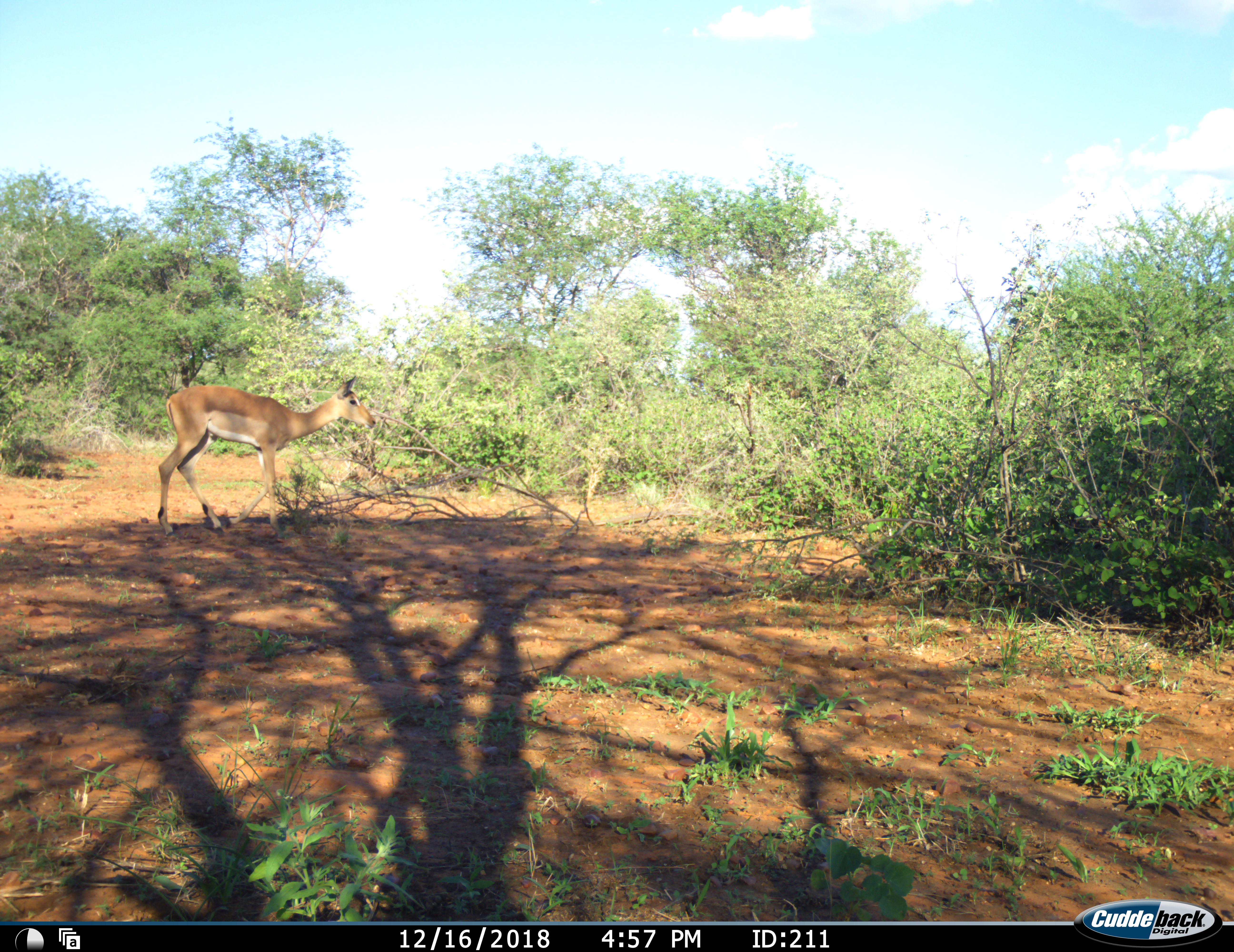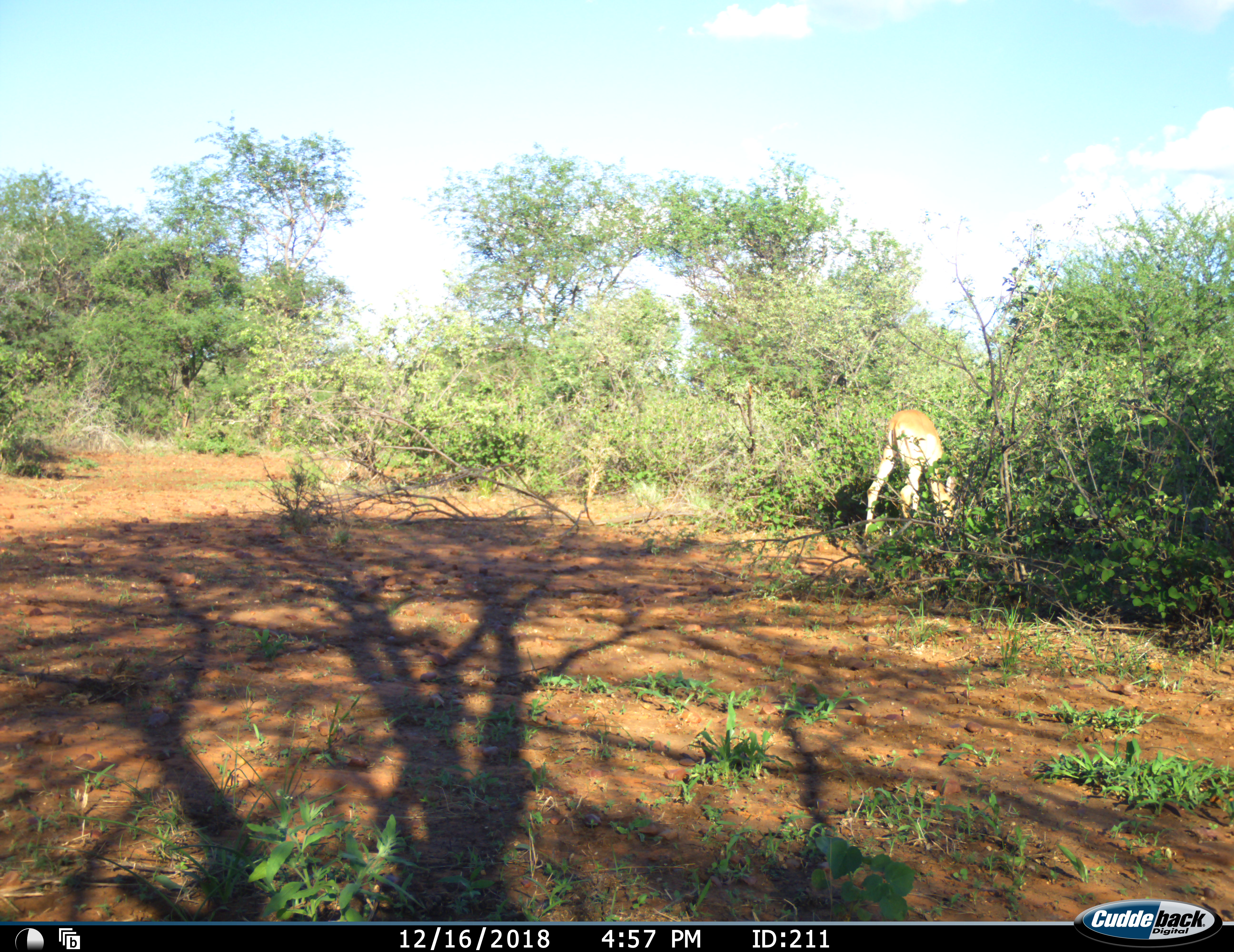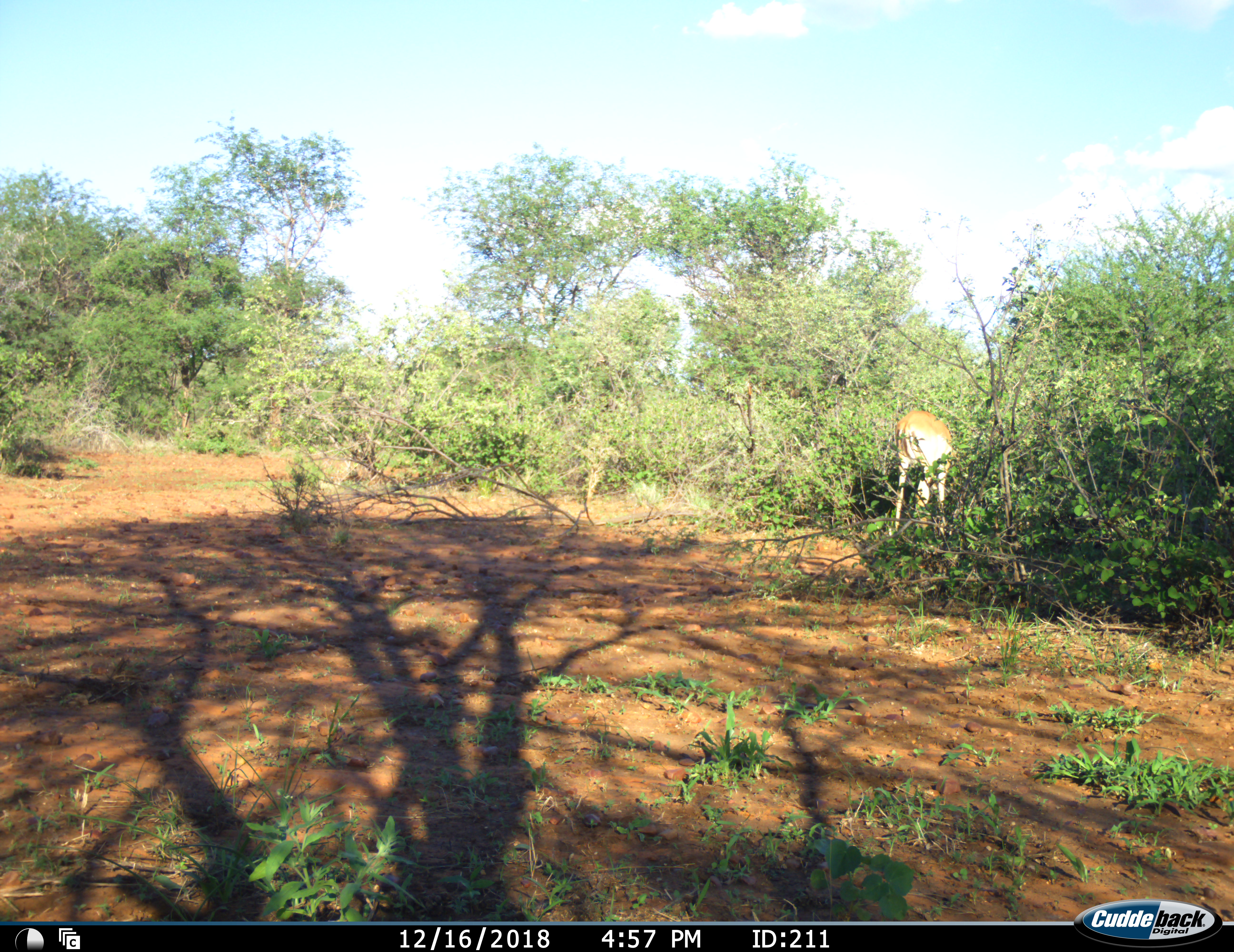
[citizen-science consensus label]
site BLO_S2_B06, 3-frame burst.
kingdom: Animalia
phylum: Chordata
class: Mammalia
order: Artiodactyla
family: Bovidae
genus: Aepyceros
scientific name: Aepyceros melampus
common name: impala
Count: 1.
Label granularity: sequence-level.